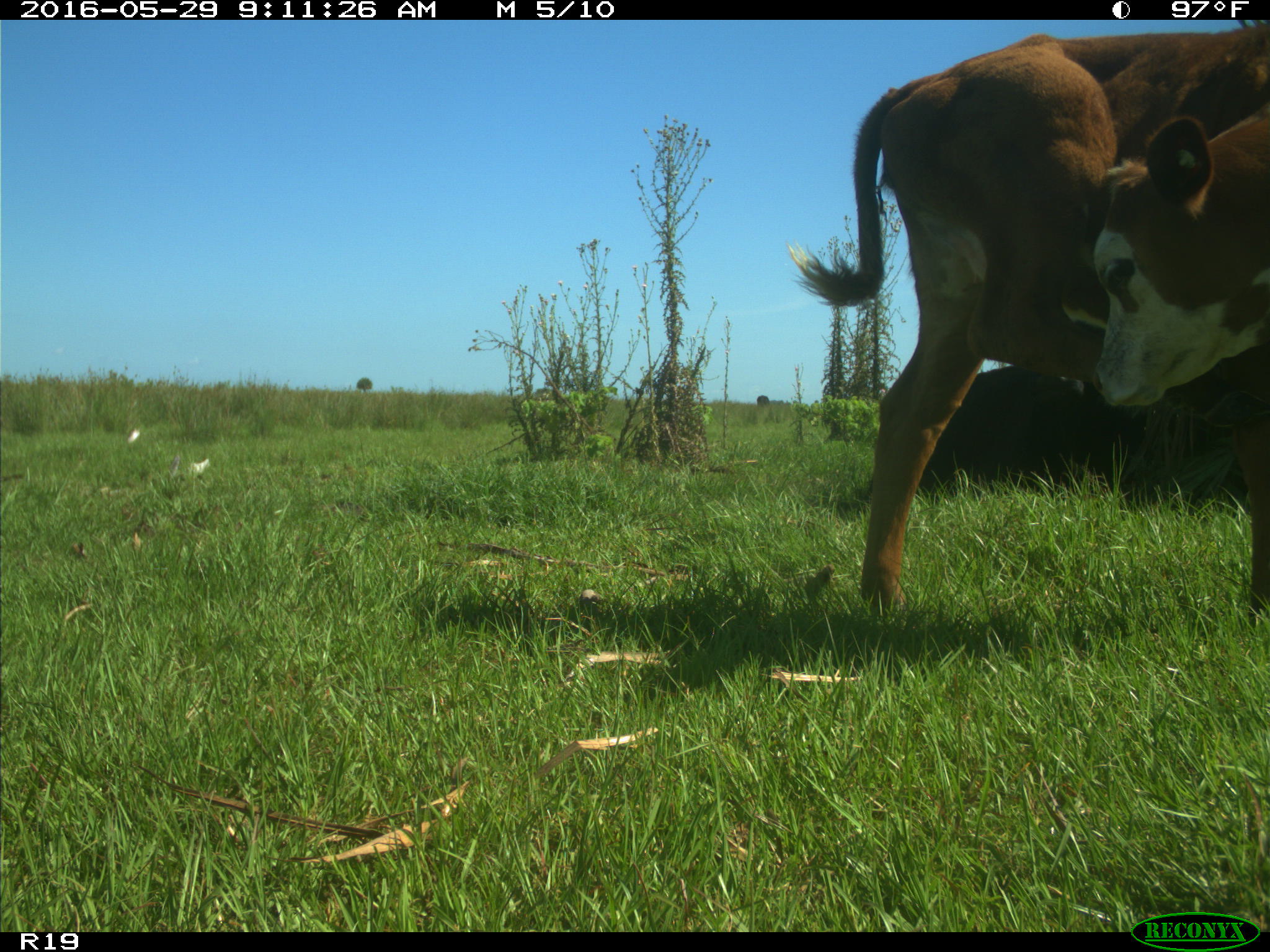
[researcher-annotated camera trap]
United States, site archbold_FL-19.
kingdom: Animalia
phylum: Chordata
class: Mammalia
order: Artiodactyla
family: Bovidae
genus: Bos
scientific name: Bos taurus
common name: domestic cow